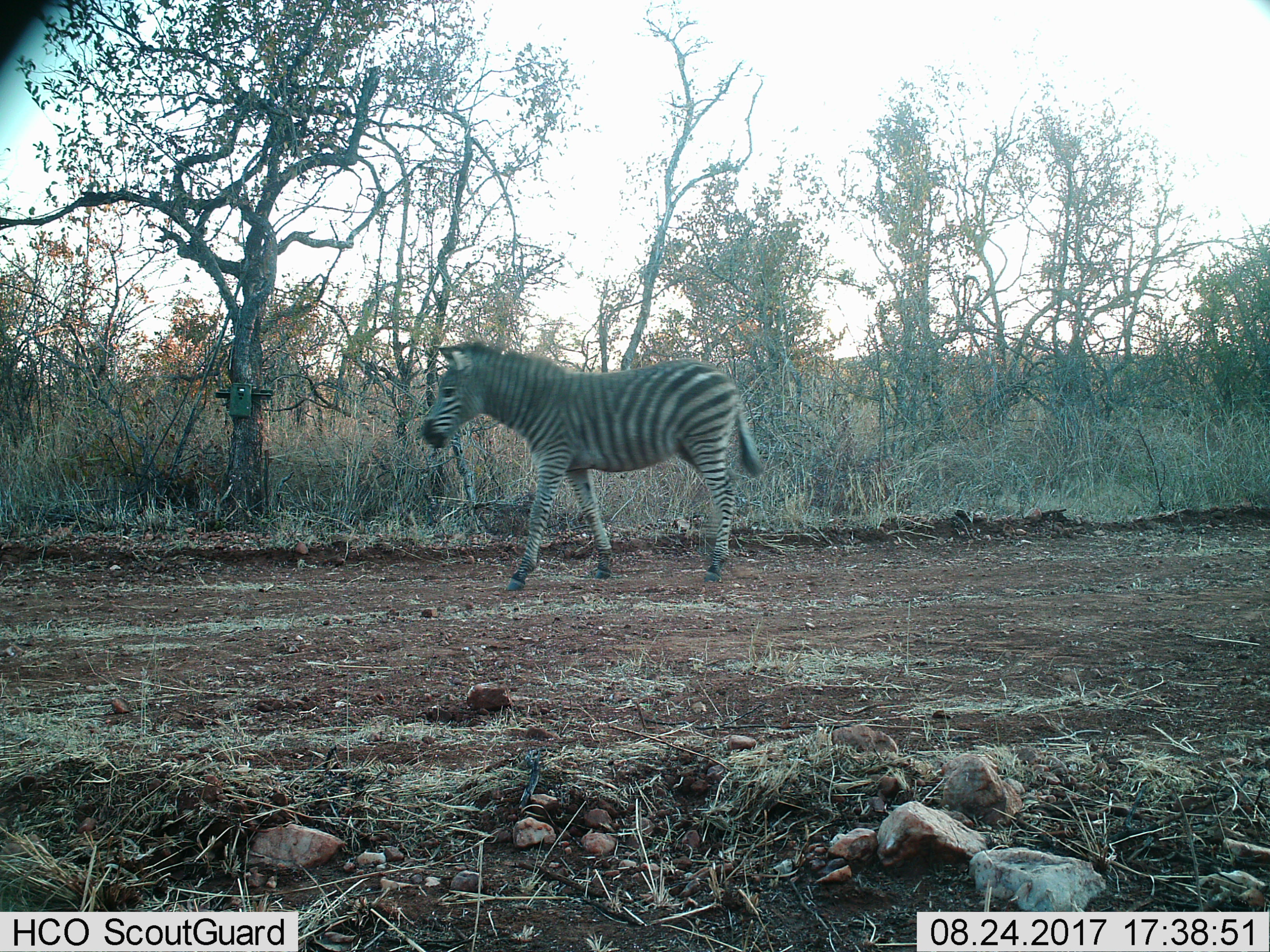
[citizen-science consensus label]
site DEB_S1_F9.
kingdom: Animalia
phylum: Chordata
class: Mammalia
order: Perissodactyla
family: Equidae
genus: Equus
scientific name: Equus quagga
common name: plains zebra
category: zebraplains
Zebraplains (plains zebra) (Equus quagga), count 1. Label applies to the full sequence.